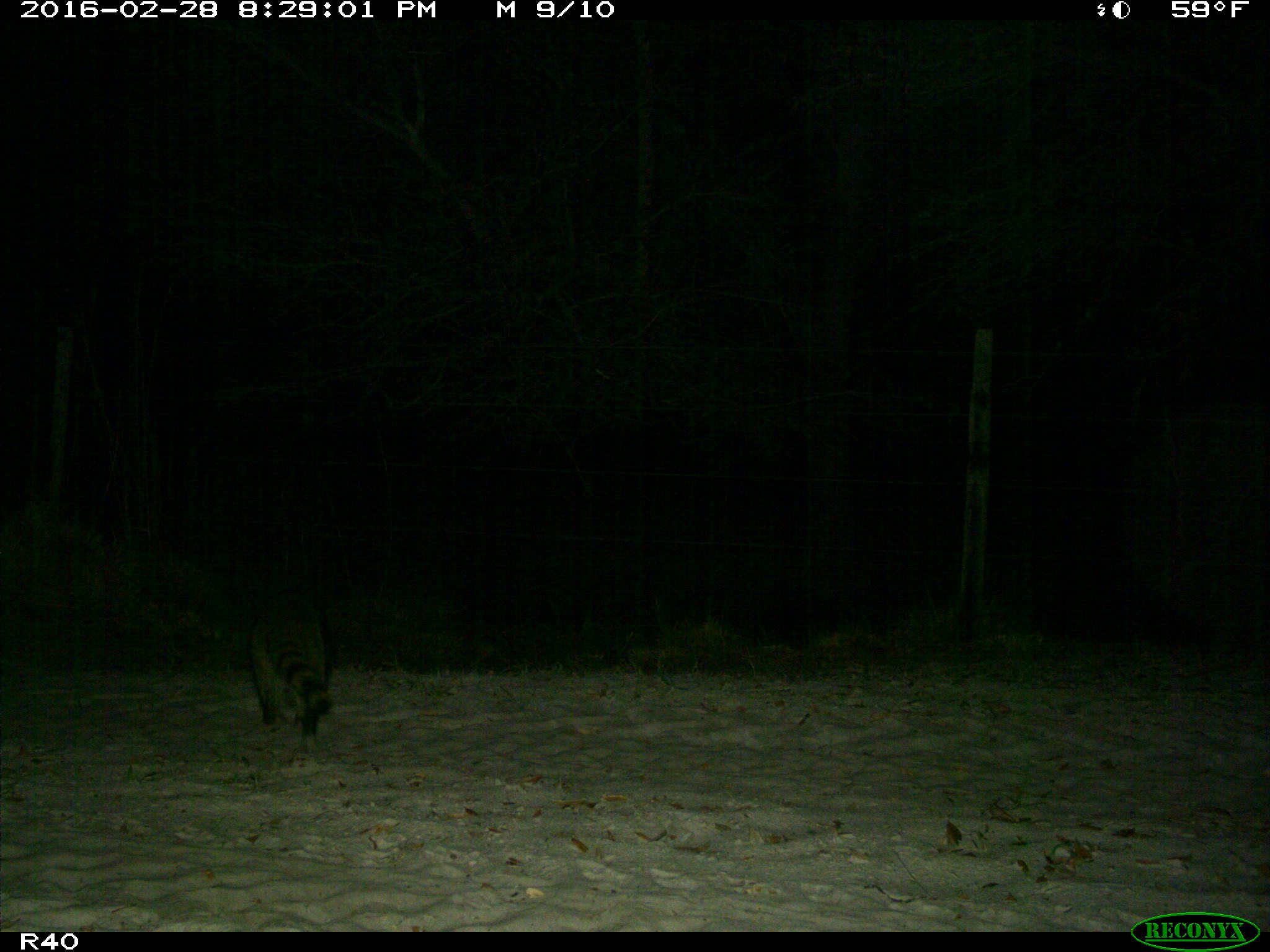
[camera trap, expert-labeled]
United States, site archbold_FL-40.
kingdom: Animalia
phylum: Chordata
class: Mammalia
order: Carnivora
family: Procyonidae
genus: Procyon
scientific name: Procyon lotor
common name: common raccoon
Procyon lotor (common raccoon).